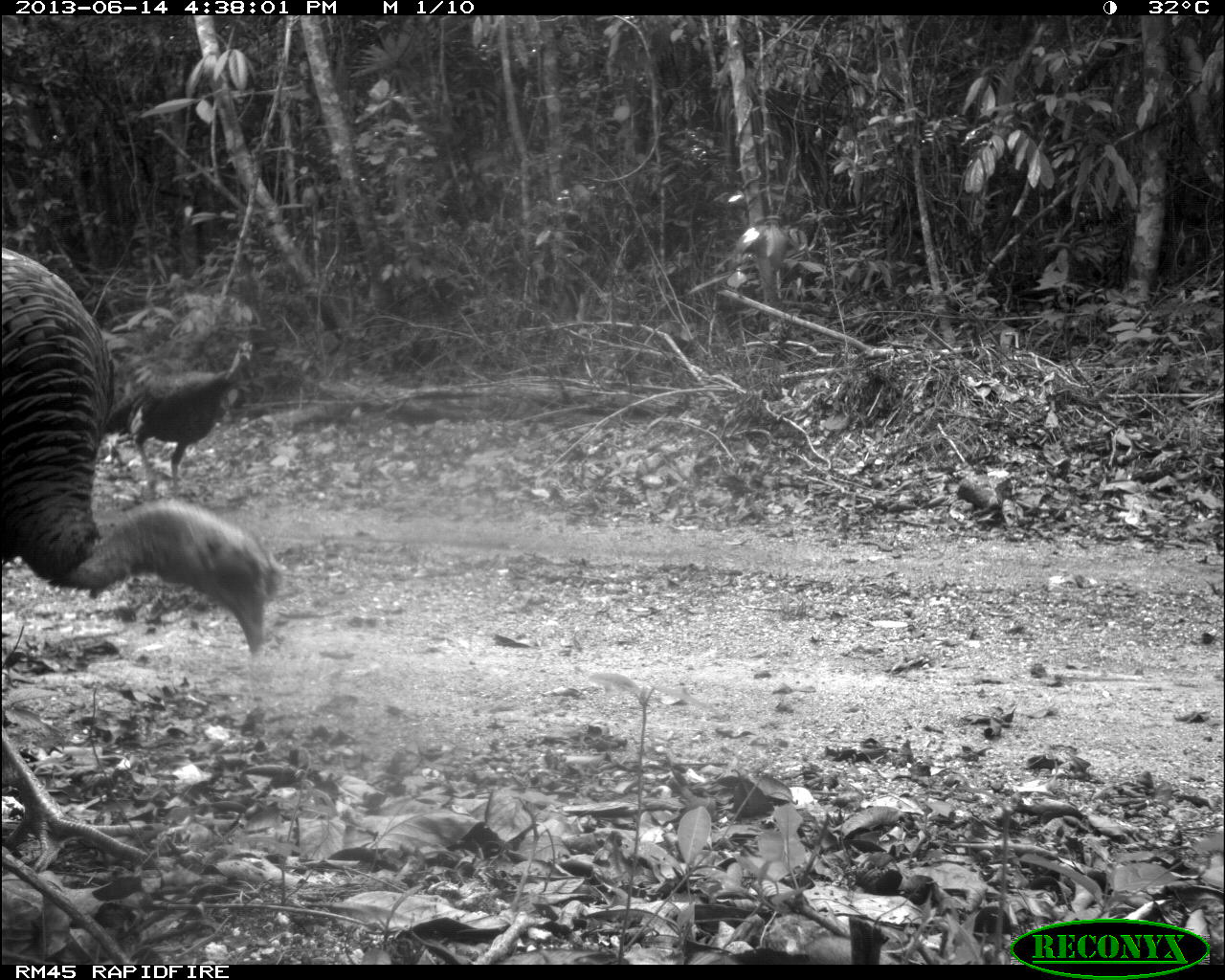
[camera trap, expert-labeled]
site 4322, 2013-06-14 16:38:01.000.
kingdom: Animalia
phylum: Chordata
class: Aves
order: Galliformes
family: Phasianidae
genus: Meleagris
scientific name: Meleagris ocellata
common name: ocellated turkey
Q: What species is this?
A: Meleagris ocellata (ocellated turkey).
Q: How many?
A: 3.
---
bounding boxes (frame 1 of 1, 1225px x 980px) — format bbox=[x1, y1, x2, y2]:
meleagris ocellata: bbox=[0, 246, 276, 875]; bbox=[105, 341, 254, 497]